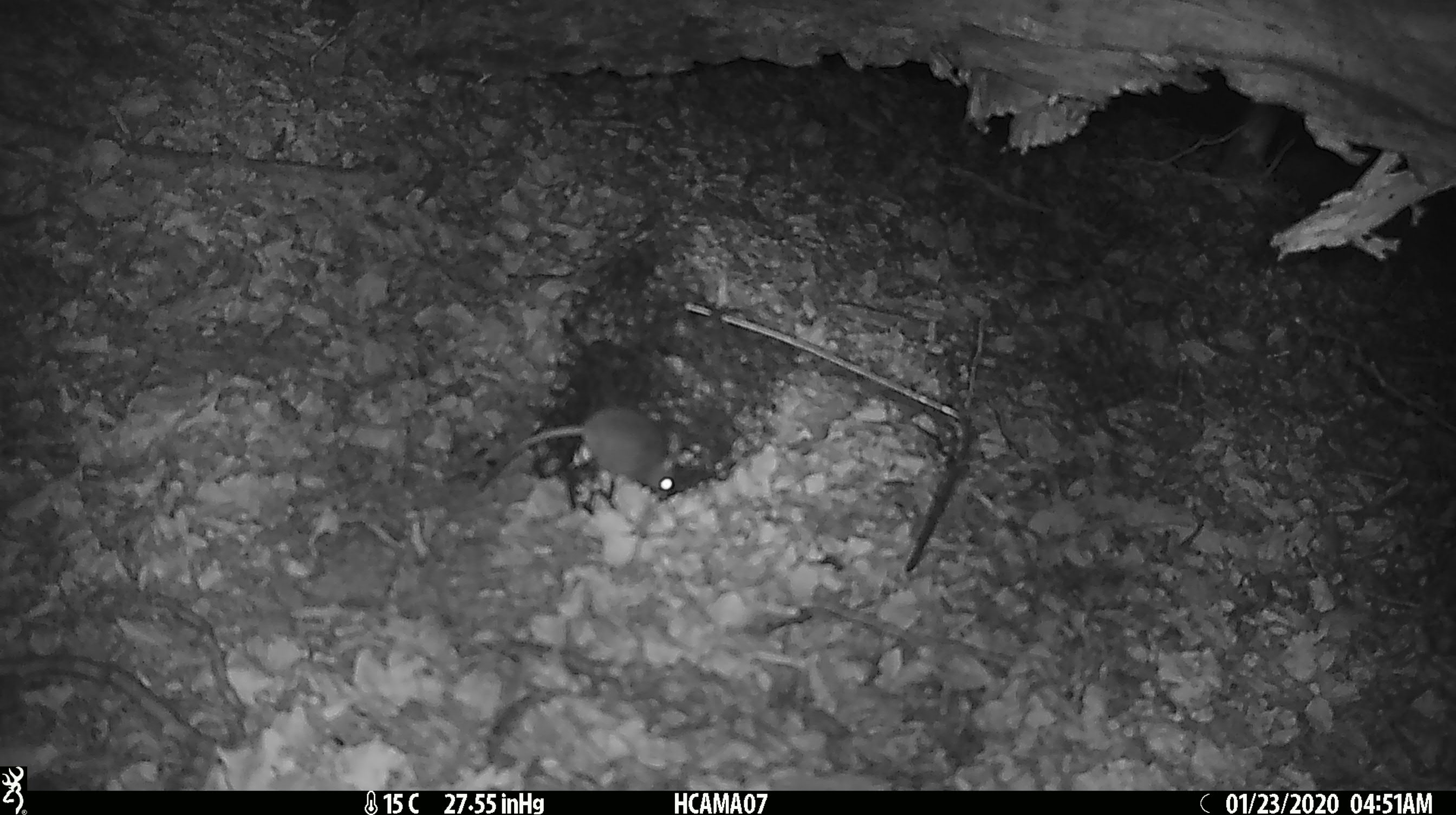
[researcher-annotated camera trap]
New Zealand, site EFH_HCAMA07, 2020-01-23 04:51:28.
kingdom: Animalia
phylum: Chordata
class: Mammalia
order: Rodentia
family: Muridae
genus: Mus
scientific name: Mus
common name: mouse